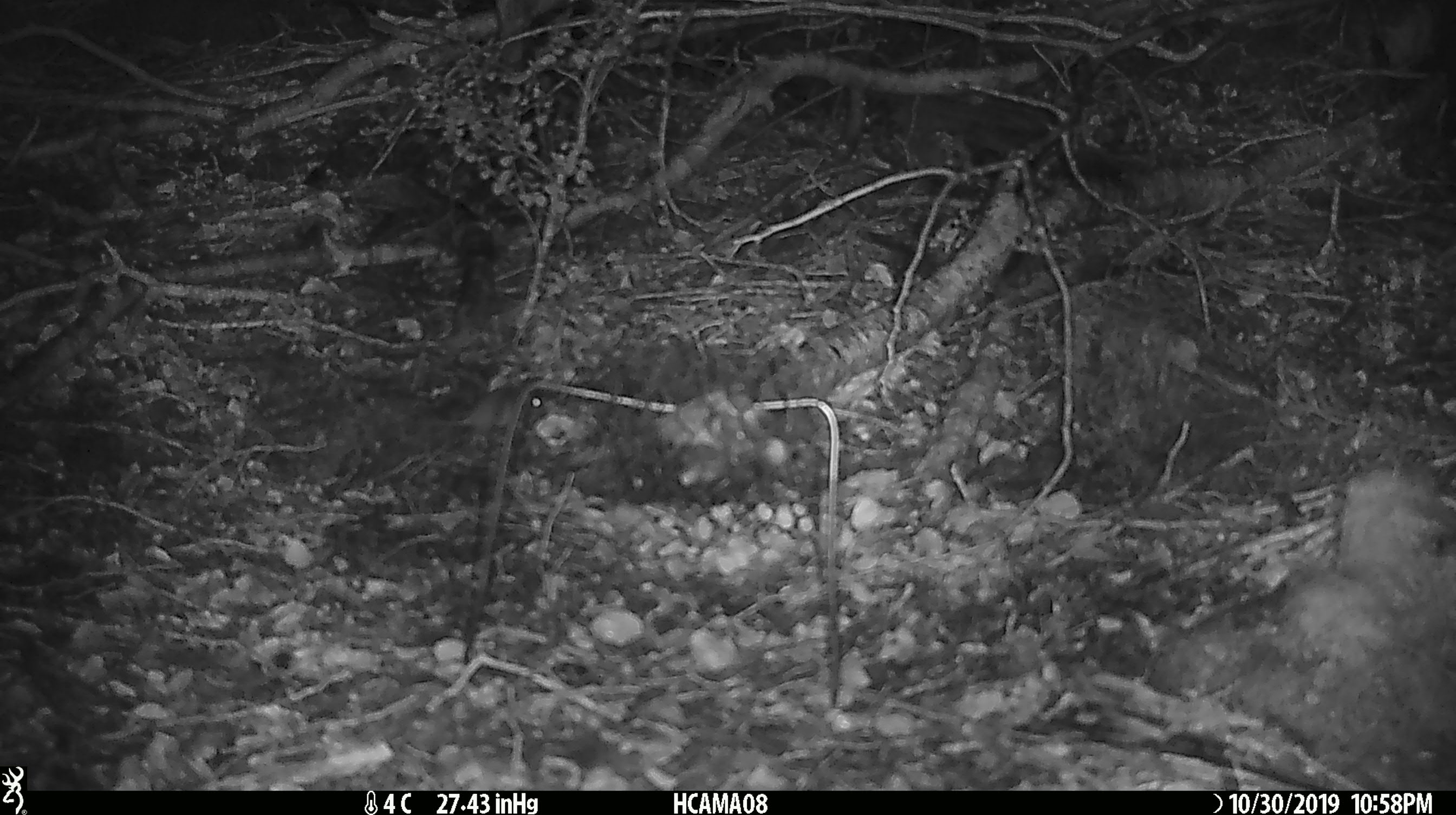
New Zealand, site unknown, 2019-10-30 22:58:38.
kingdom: Animalia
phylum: Chordata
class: Mammalia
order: Rodentia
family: Muridae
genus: Mus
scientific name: Mus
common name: mouse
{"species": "mouse (Mus)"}